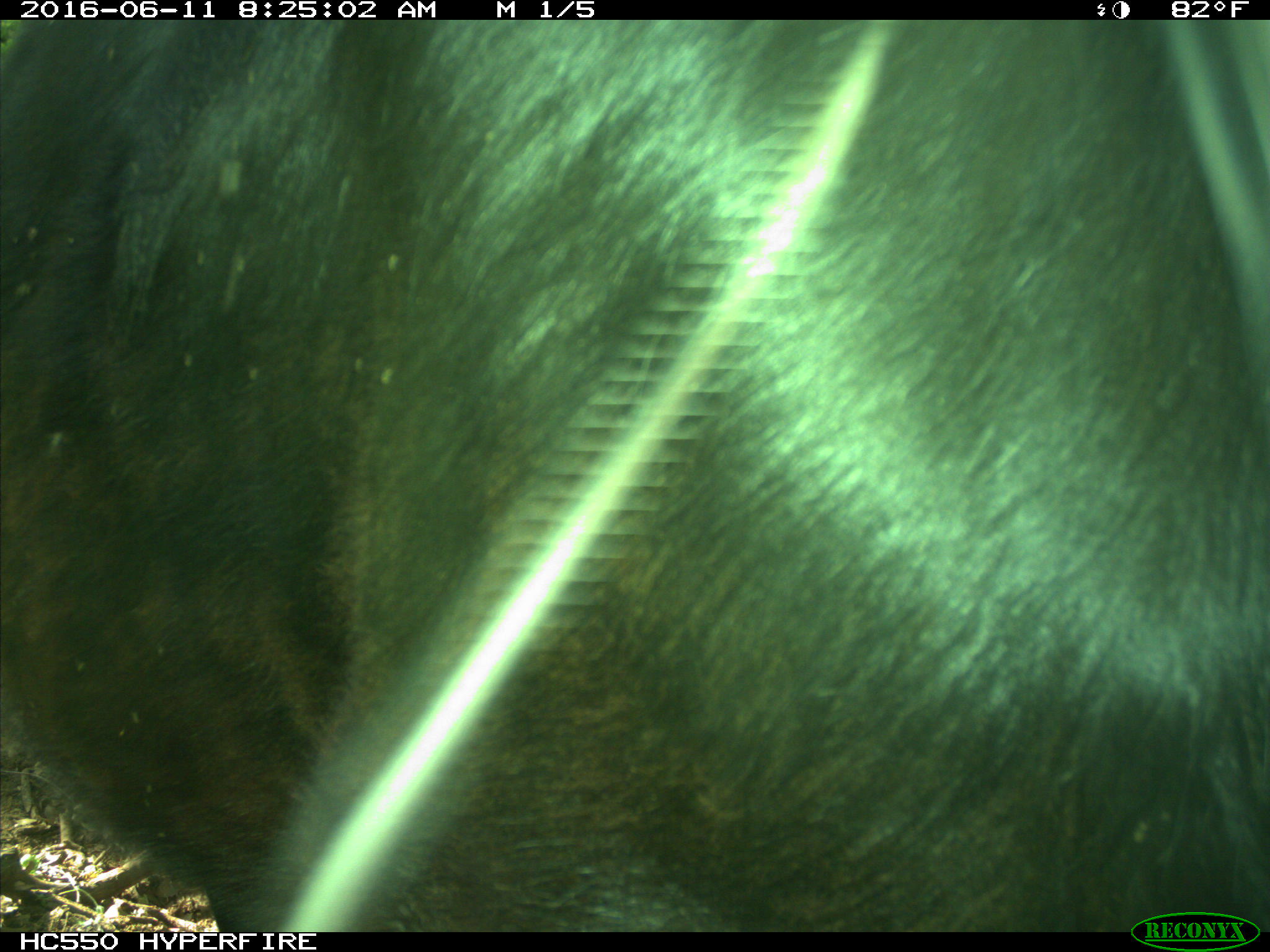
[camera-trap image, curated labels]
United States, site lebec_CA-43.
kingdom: Animalia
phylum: Chordata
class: Mammalia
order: Artiodactyla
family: Bovidae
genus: Bos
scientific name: Bos taurus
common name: domestic cow